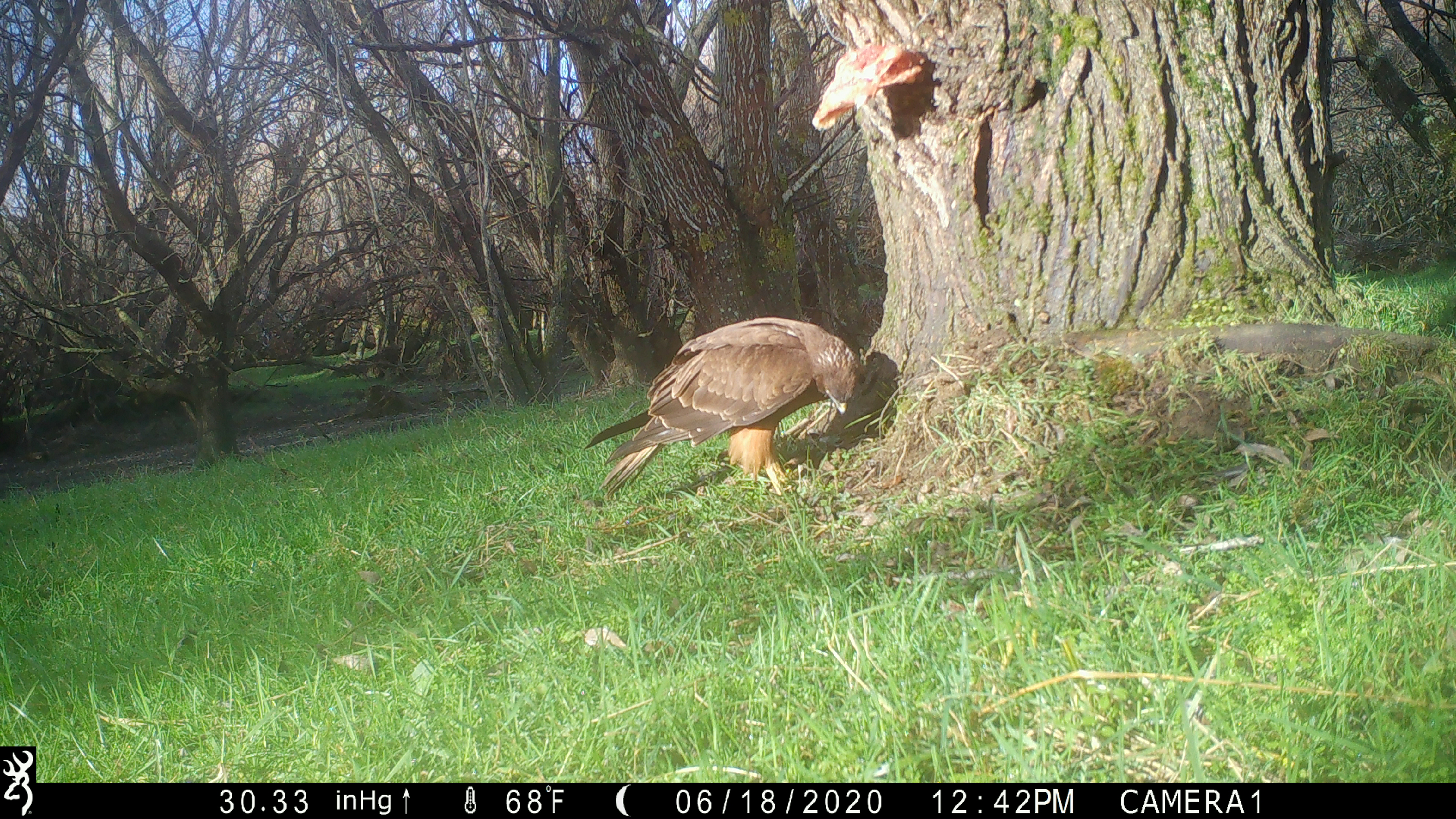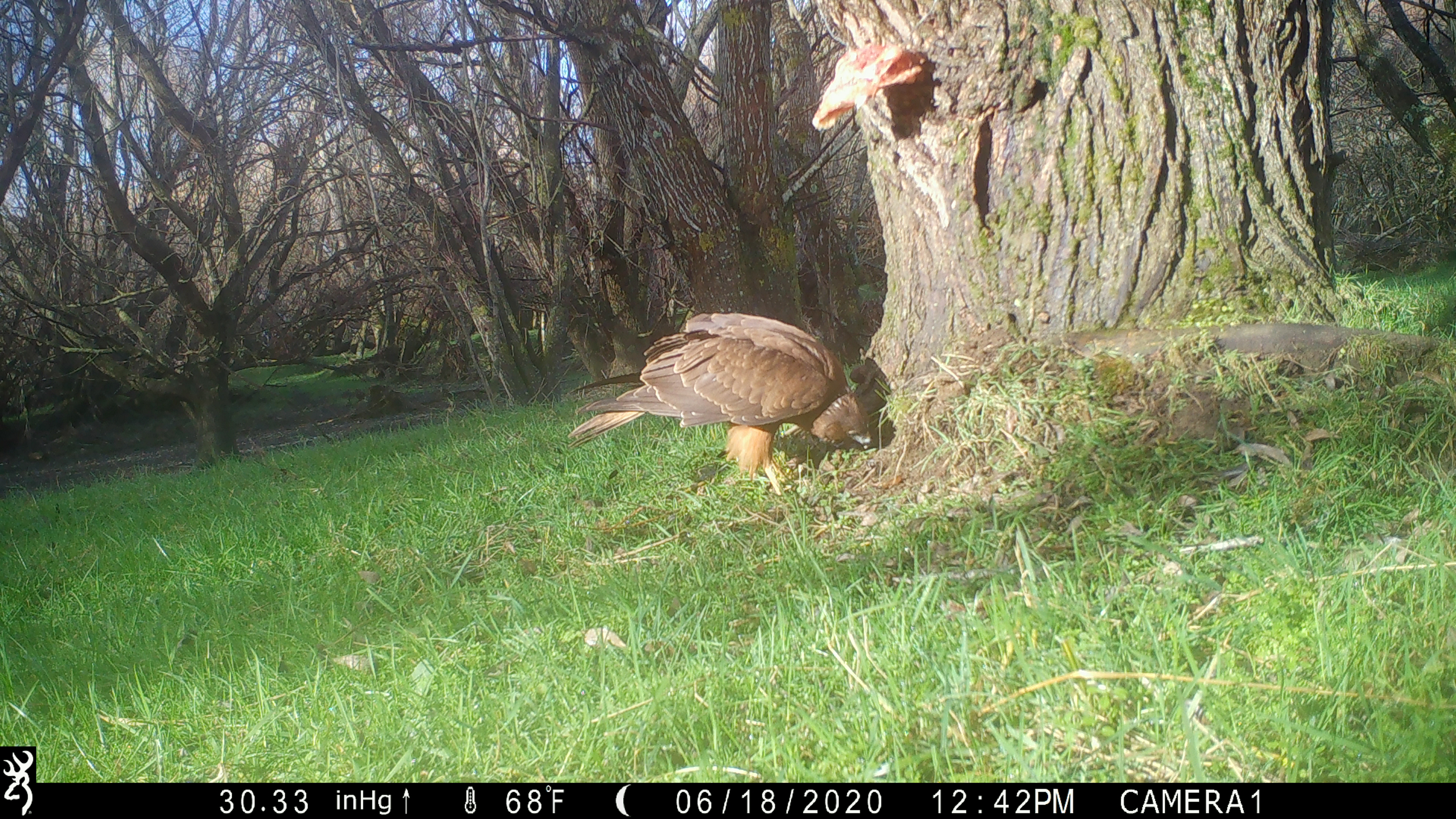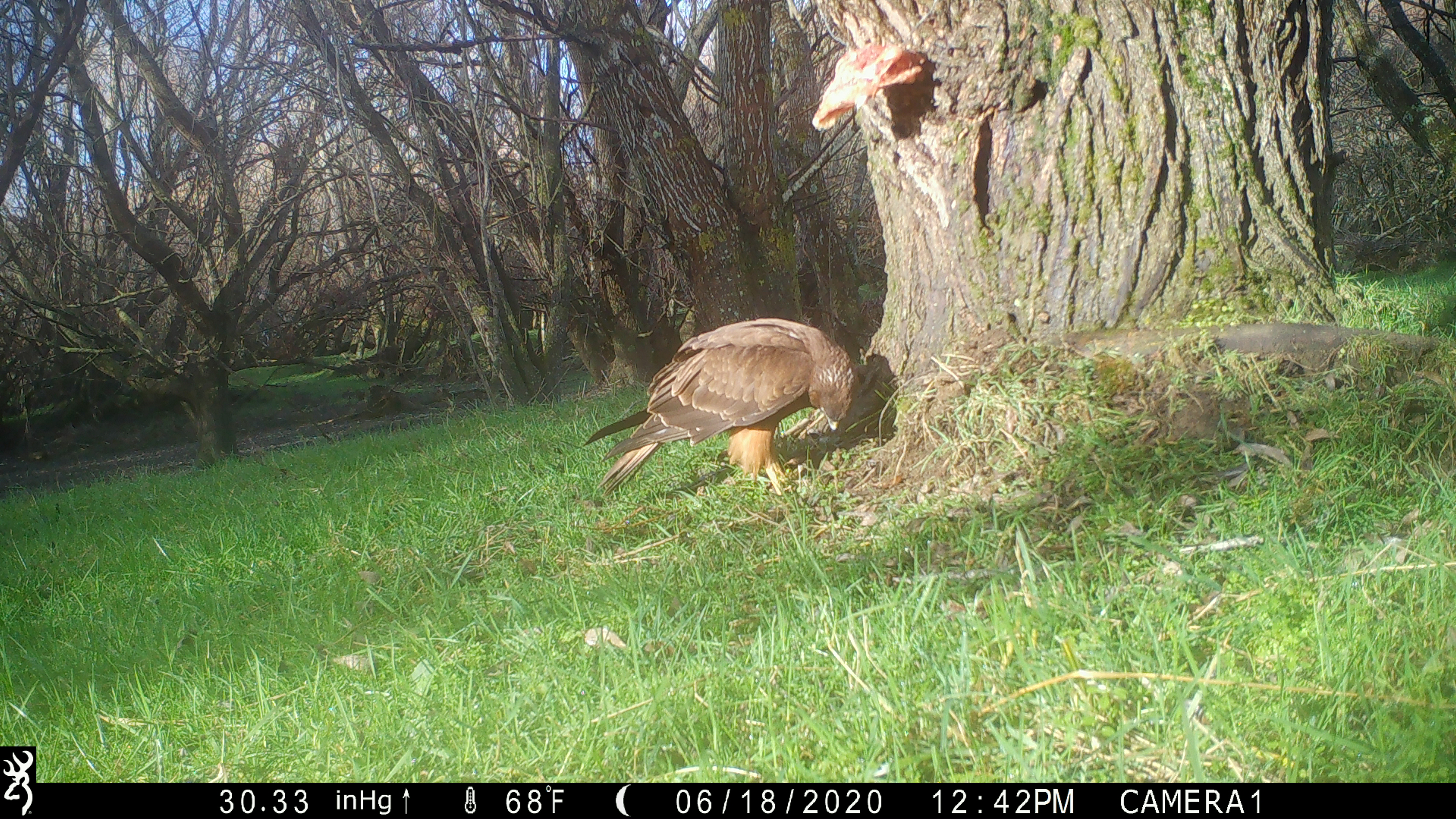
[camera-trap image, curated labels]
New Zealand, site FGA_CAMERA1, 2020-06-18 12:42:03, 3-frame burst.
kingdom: Animalia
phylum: Chordata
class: Aves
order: Accipitriformes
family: Accipitridae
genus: Circus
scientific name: Circus approximans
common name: swamp harrier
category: harrier